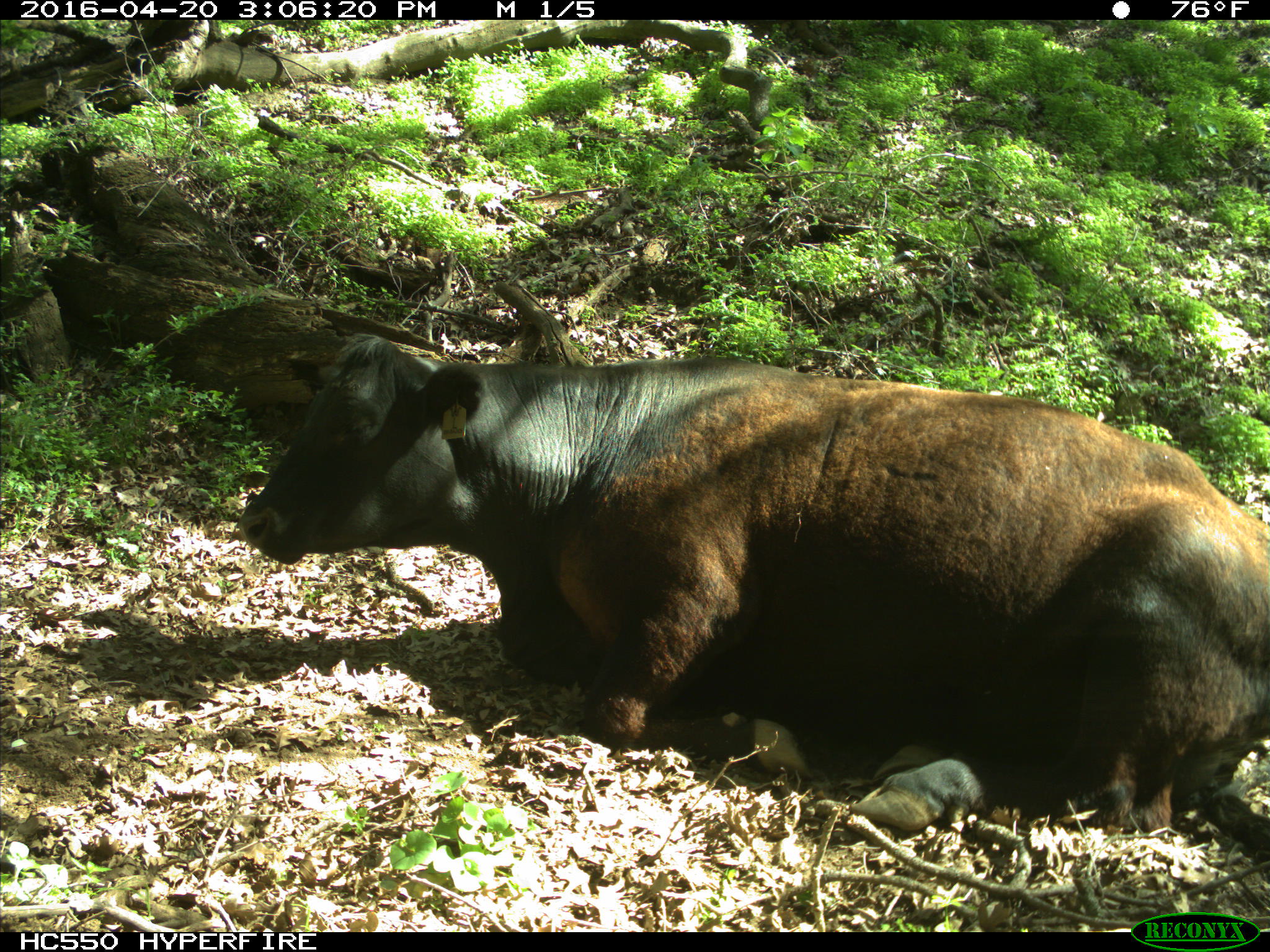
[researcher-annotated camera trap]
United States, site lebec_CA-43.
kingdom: Animalia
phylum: Chordata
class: Mammalia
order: Artiodactyla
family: Bovidae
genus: Bos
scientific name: Bos taurus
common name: domestic cow